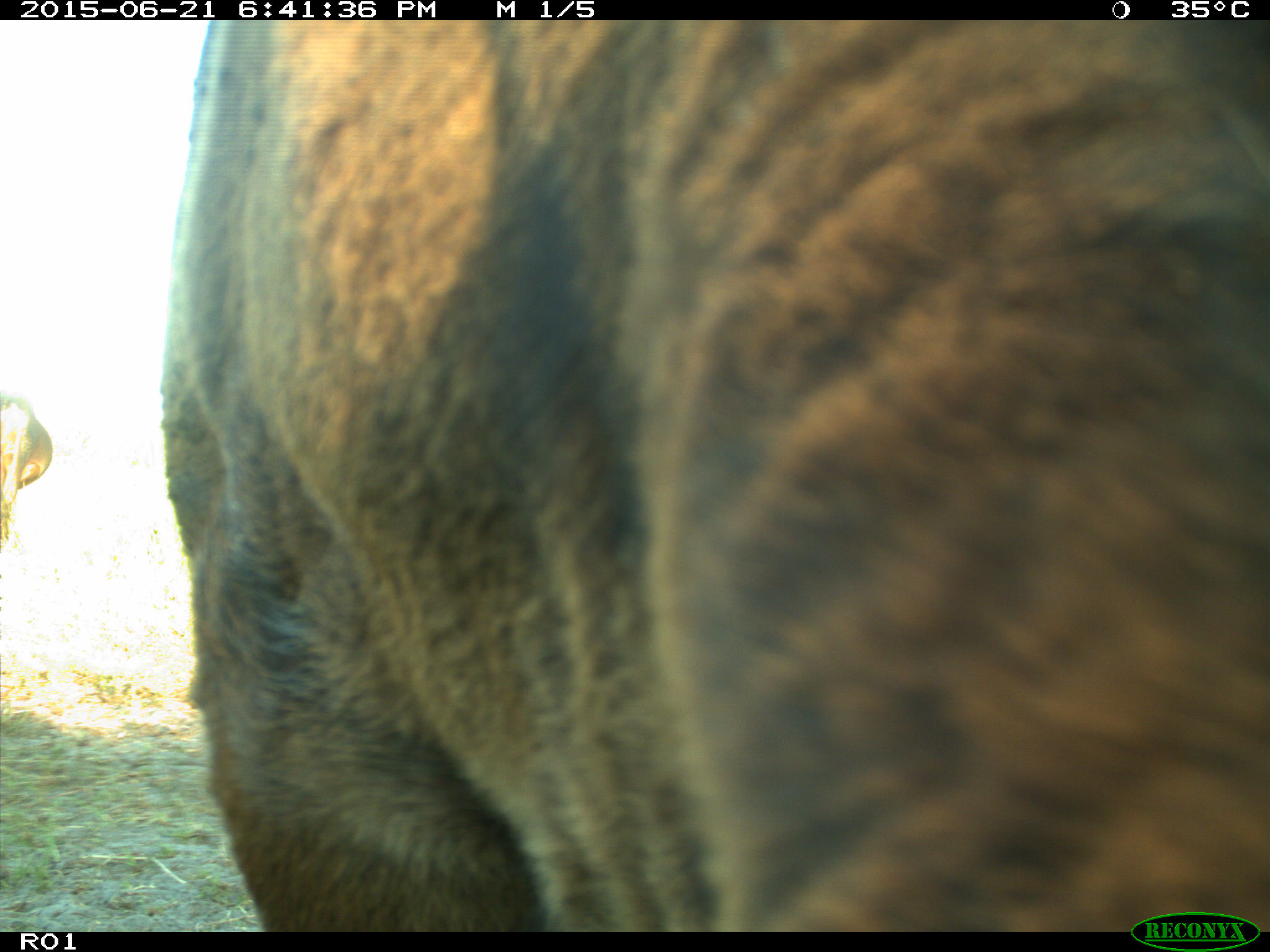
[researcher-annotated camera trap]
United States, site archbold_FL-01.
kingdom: Animalia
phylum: Chordata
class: Mammalia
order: Artiodactyla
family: Bovidae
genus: Bos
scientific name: Bos taurus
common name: domestic cow